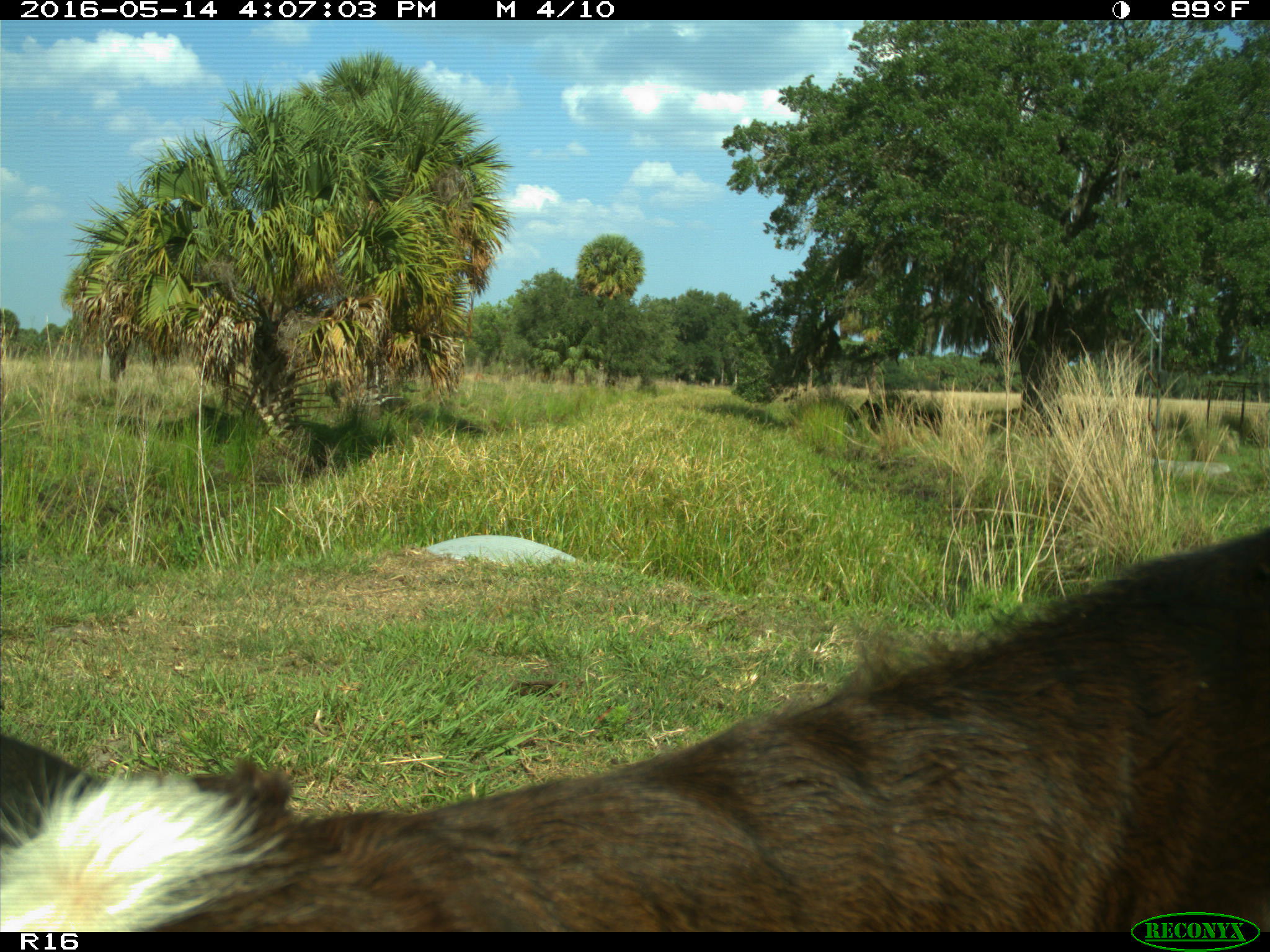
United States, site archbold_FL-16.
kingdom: Animalia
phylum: Chordata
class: Mammalia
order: Artiodactyla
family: Bovidae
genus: Bos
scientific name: Bos taurus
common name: domestic cow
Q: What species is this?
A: Bos taurus (domestic cow).